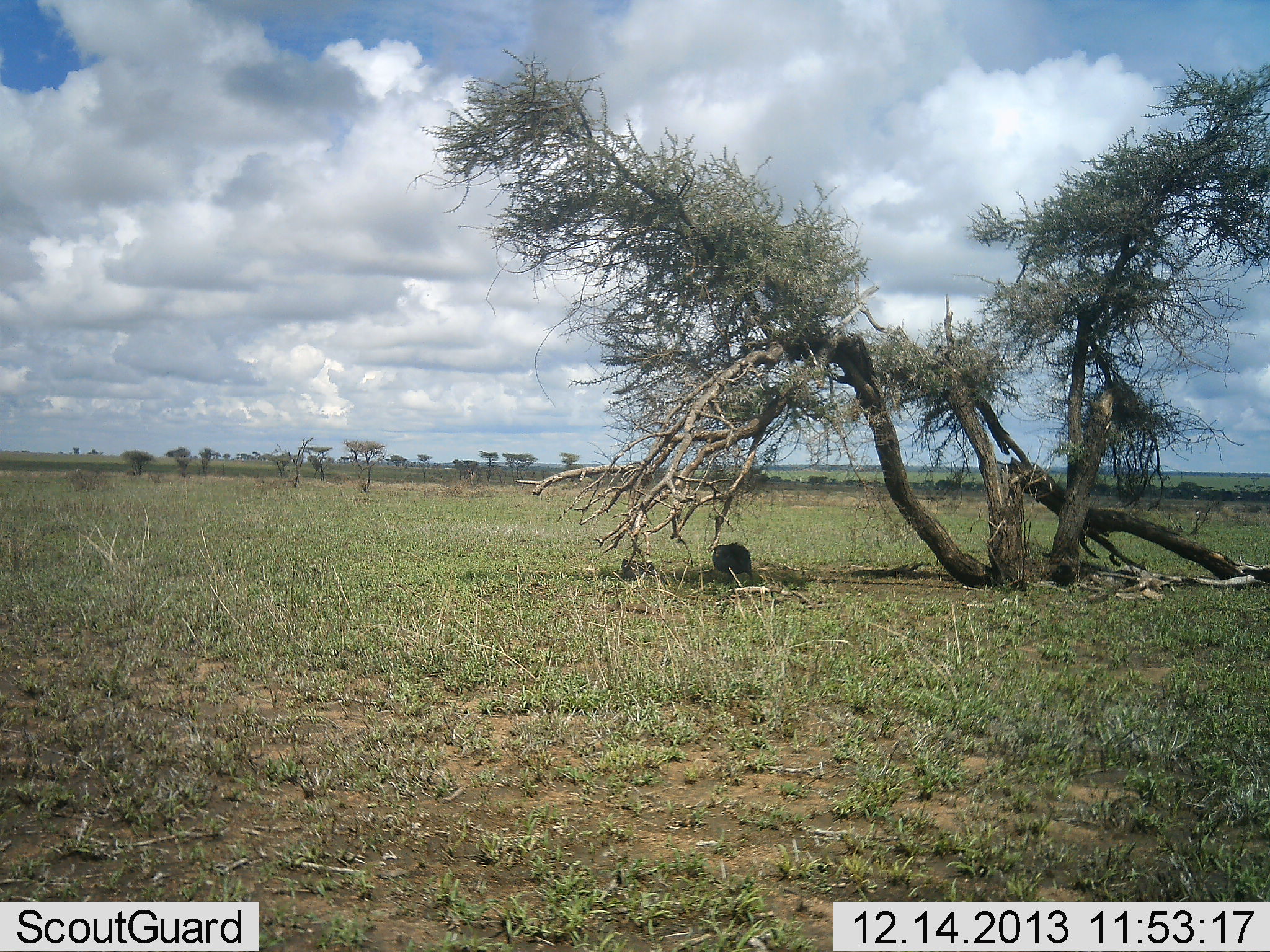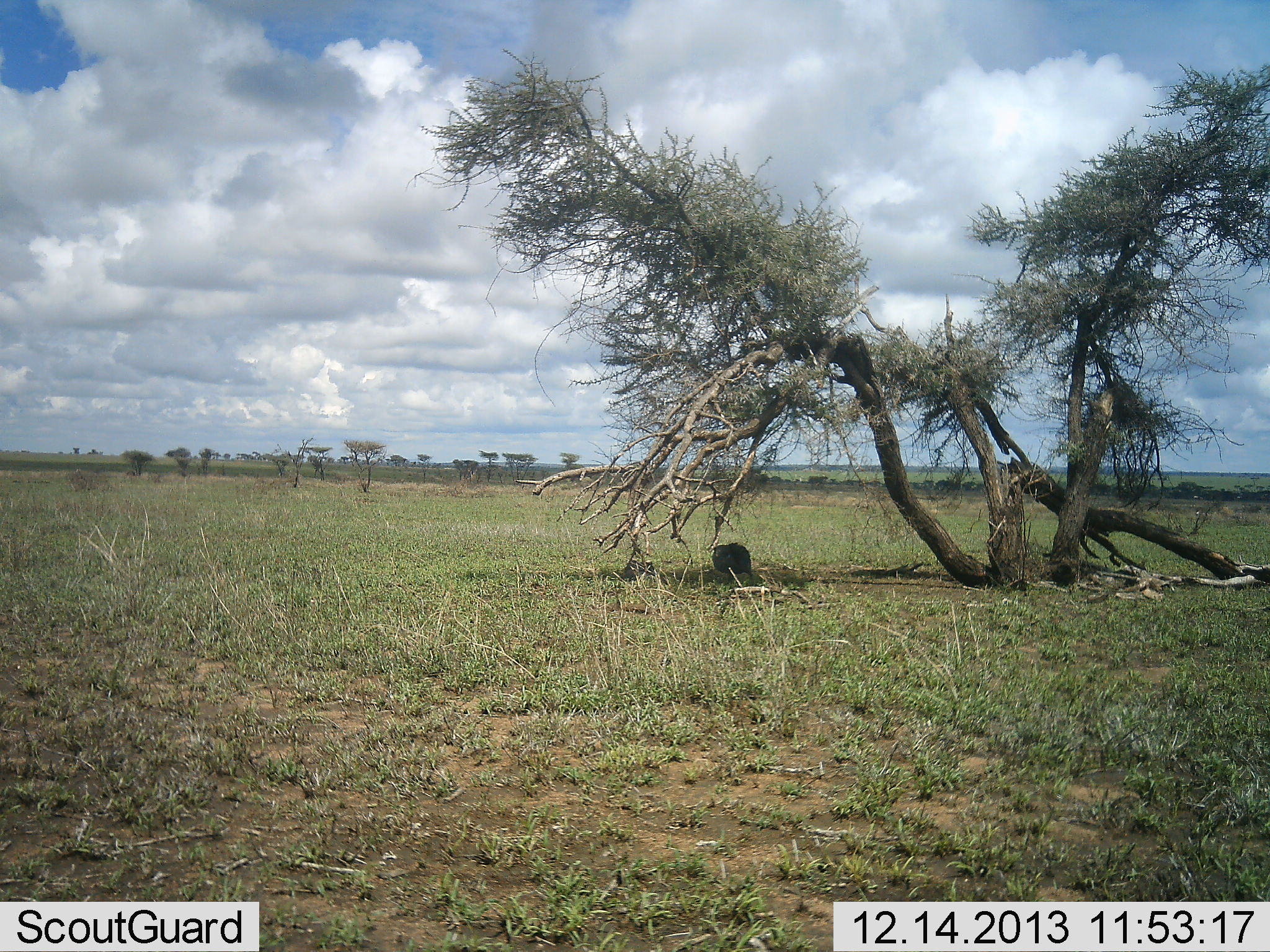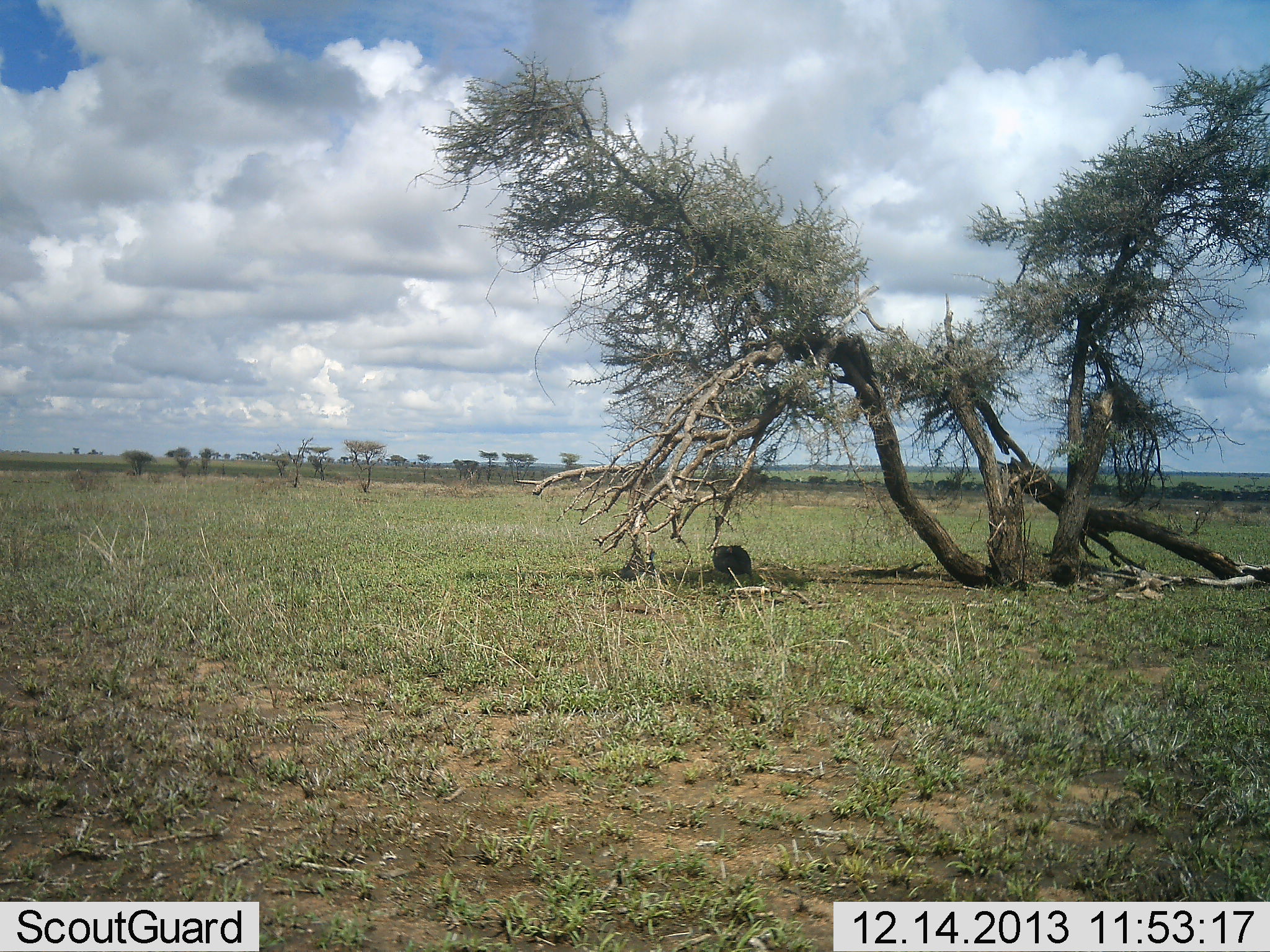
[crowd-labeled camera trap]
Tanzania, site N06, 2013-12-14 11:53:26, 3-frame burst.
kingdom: Animalia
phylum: Chordata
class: Aves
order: Galliformes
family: Numididae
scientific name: Numididae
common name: guinea fowl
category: guineafowl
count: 2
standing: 55%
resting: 36%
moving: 9%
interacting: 0%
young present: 0%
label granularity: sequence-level